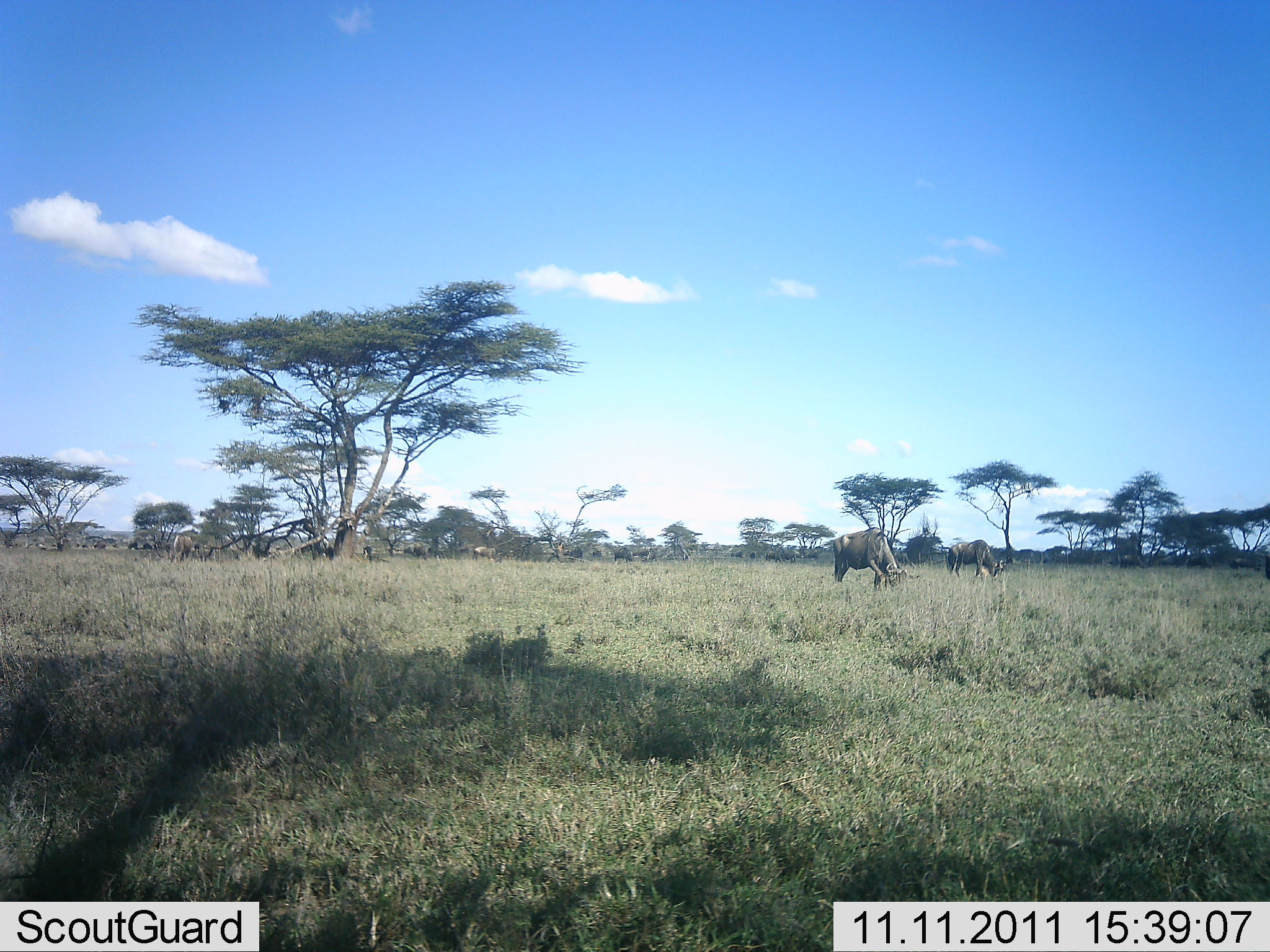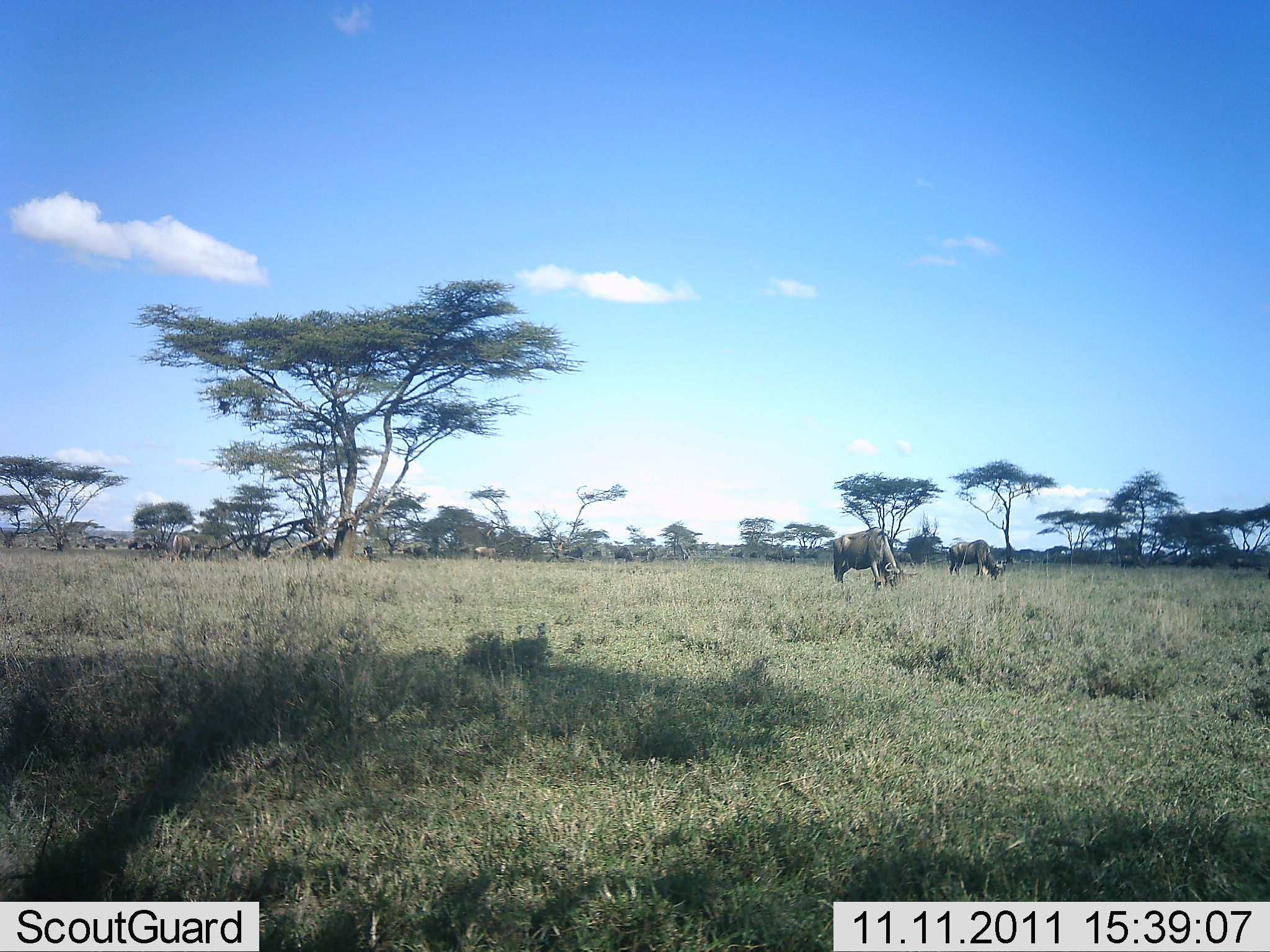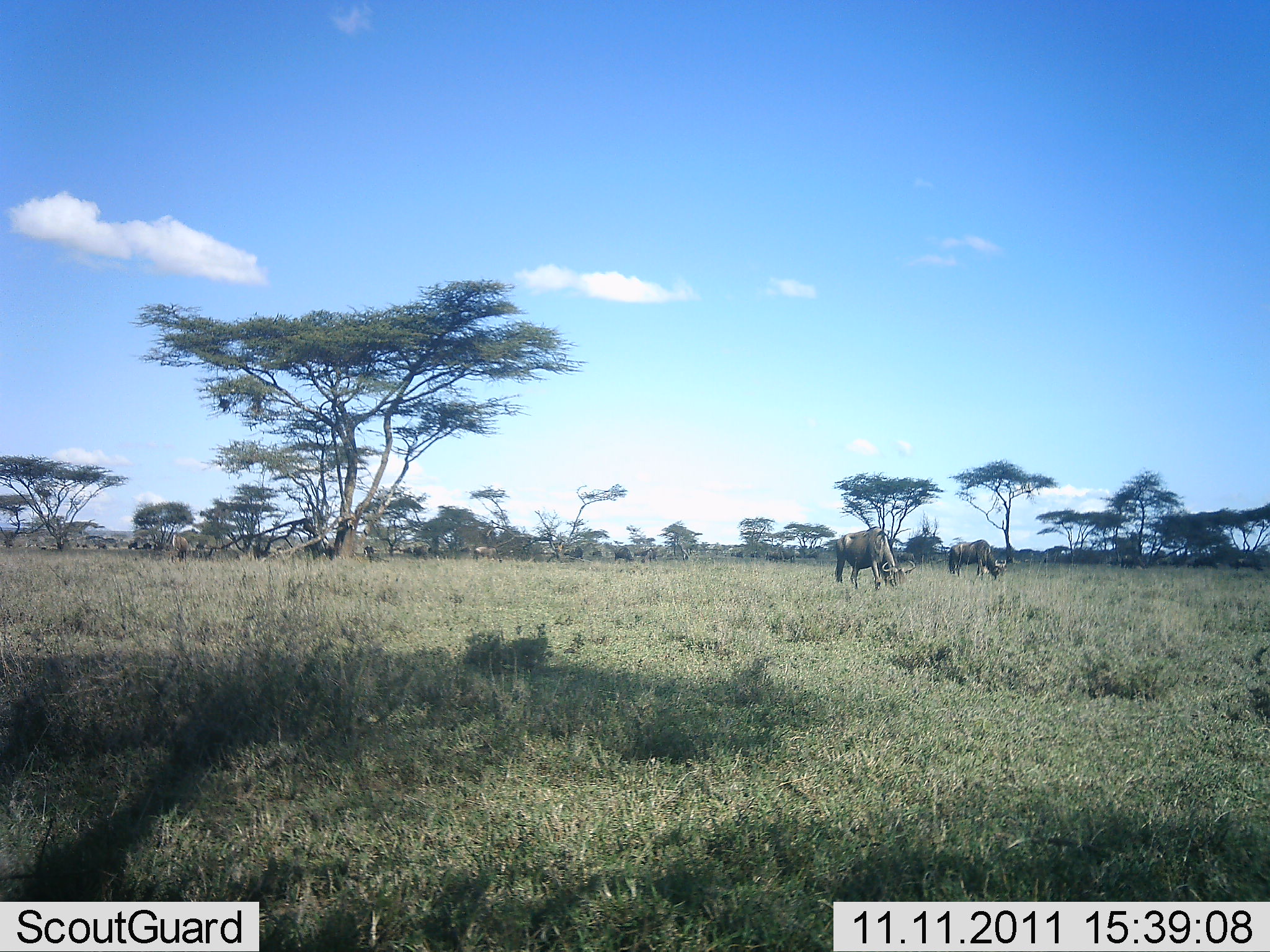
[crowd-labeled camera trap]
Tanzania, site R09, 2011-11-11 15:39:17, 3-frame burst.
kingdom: Animalia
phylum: Chordata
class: Mammalia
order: Artiodactyla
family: Bovidae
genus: Connochaetes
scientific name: Connochaetes taurinus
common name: blue wildebeest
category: wildebeest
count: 3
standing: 30%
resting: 0%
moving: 20%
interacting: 0%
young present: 10%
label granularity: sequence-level